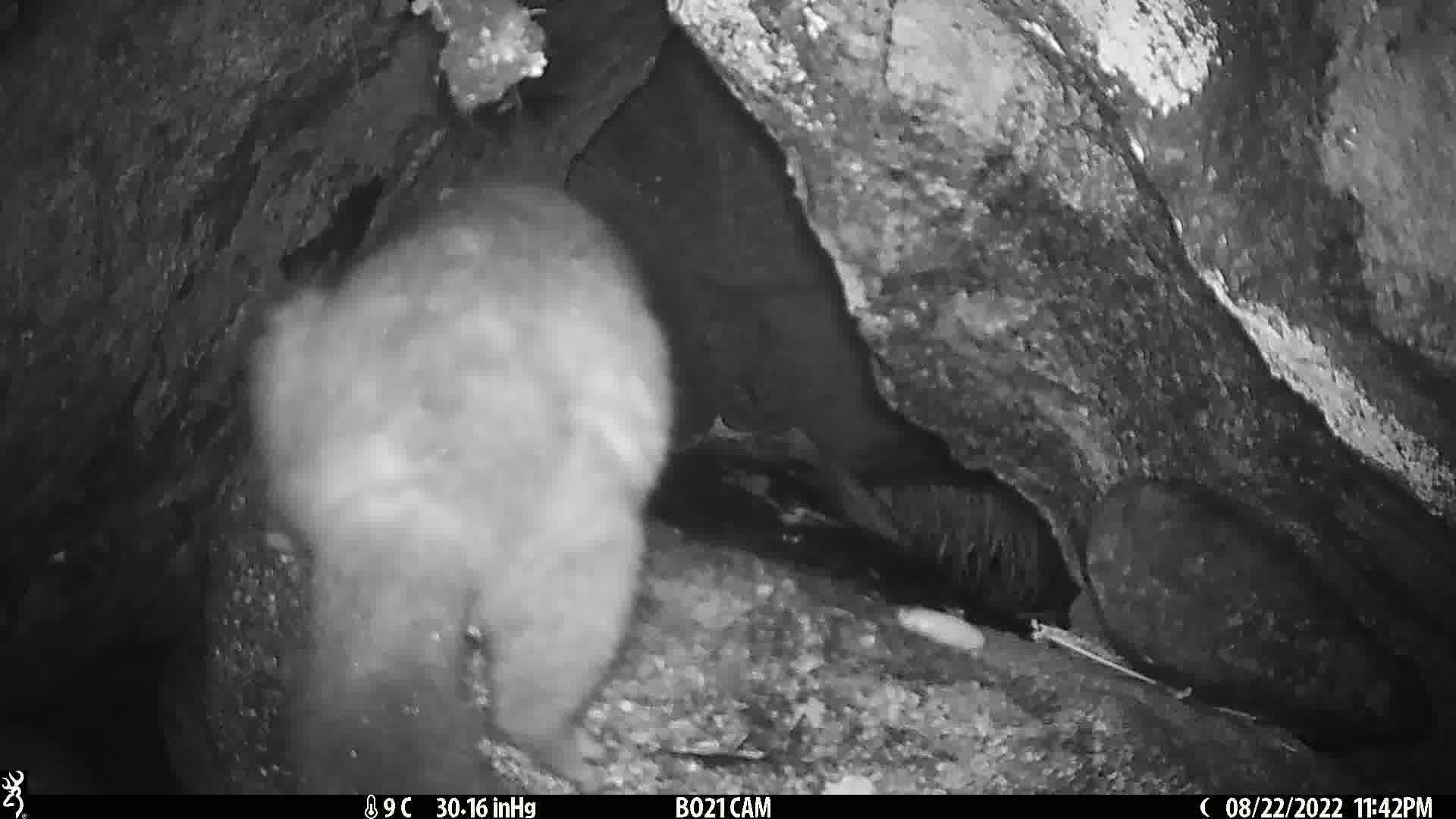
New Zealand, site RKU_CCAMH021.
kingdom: Animalia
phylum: Chordata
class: Mammalia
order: Diprotodontia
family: Phalangeridae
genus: Trichosurus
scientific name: Trichosurus vulpecula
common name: common brushtail possum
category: possum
Possum (common brushtail possum) (Trichosurus vulpecula).